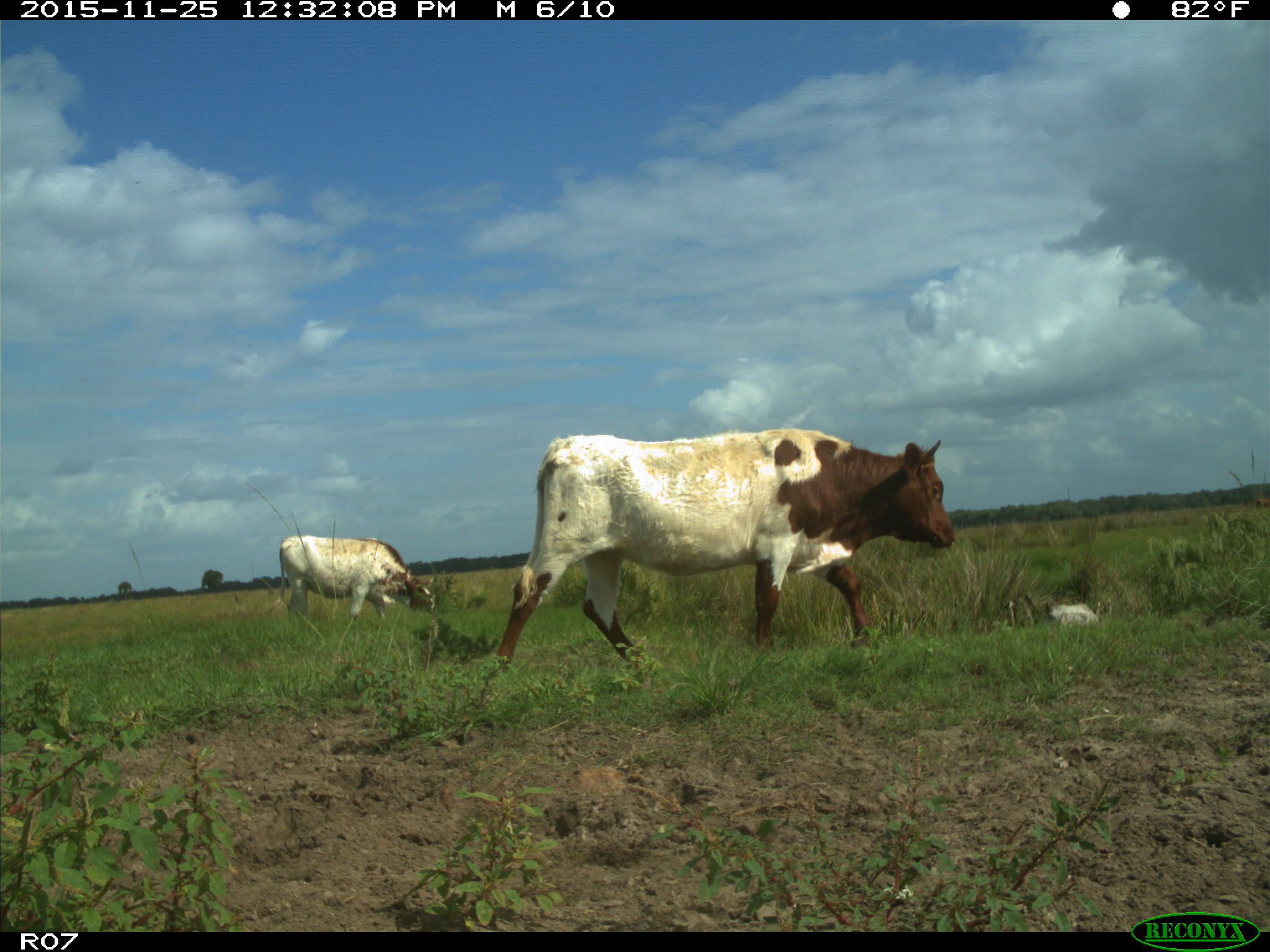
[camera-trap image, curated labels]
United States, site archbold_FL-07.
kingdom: Animalia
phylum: Chordata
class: Mammalia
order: Artiodactyla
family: Bovidae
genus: Bos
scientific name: Bos taurus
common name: domestic cow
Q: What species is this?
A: Bos taurus (domestic cow).